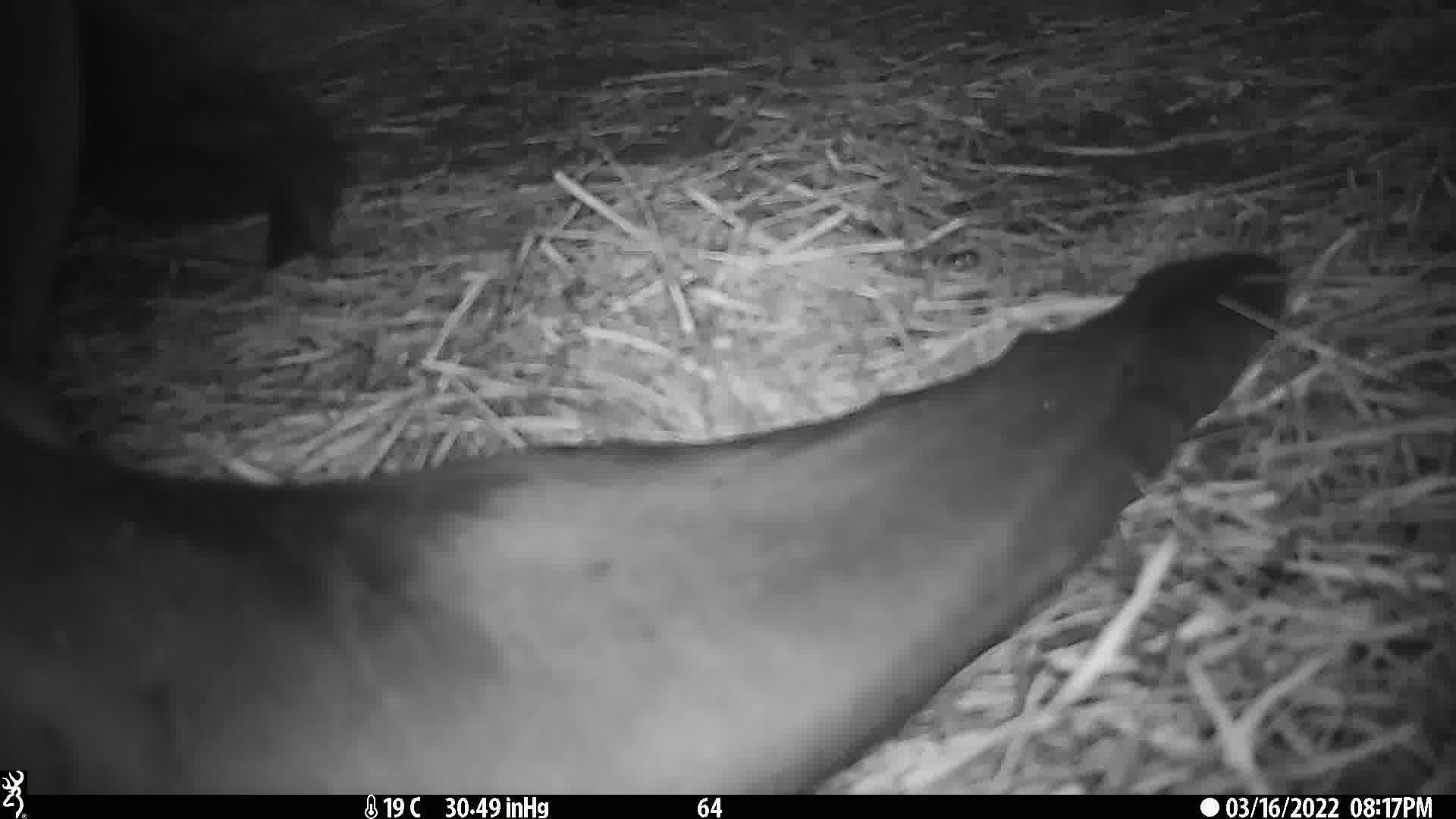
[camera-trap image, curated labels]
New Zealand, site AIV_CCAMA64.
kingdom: Animalia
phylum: Chordata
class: Mammalia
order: Carnivora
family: Otariidae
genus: Phocarctos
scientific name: Phocarctos hookeri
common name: new zealand sea lion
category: sealion